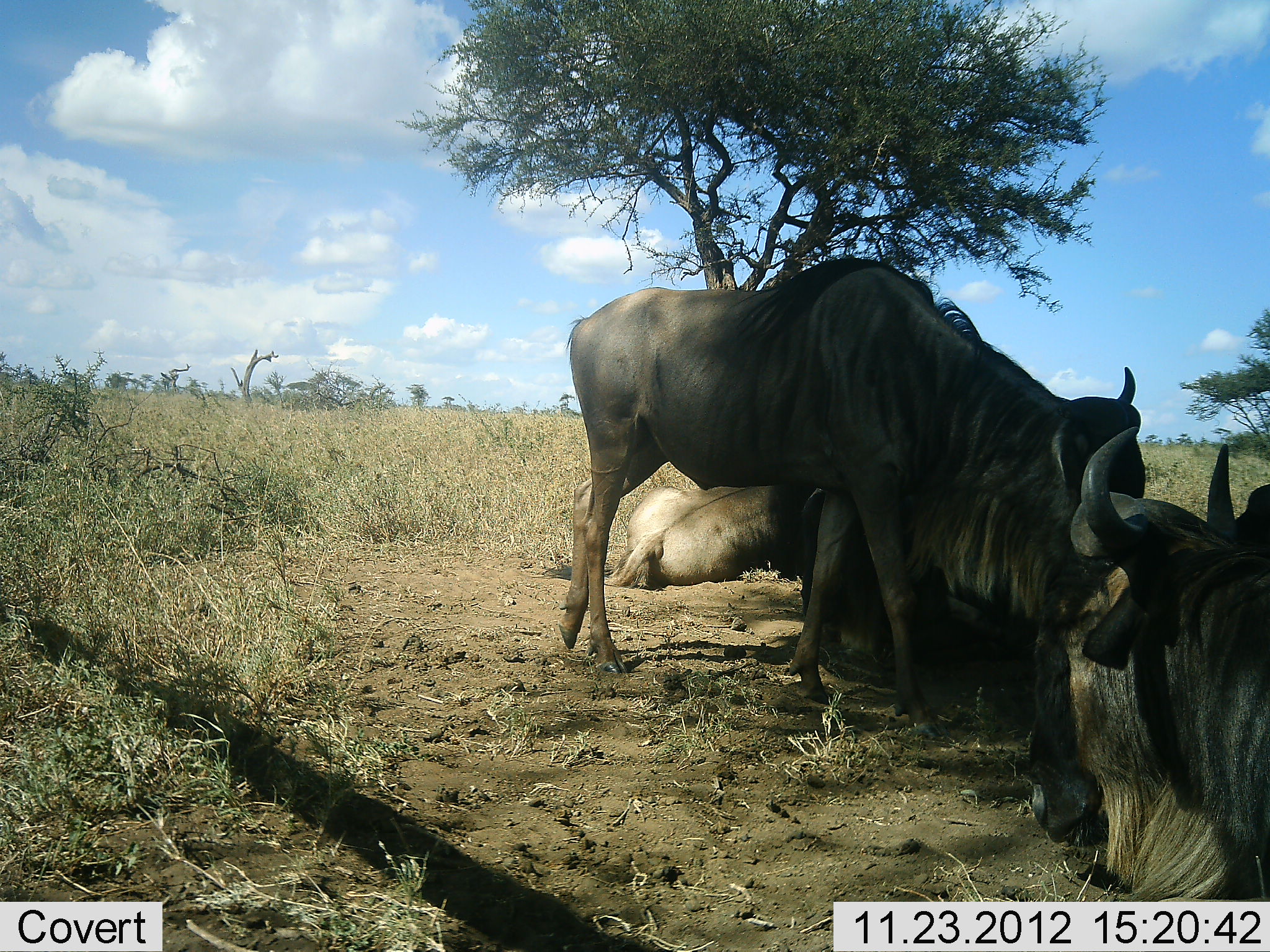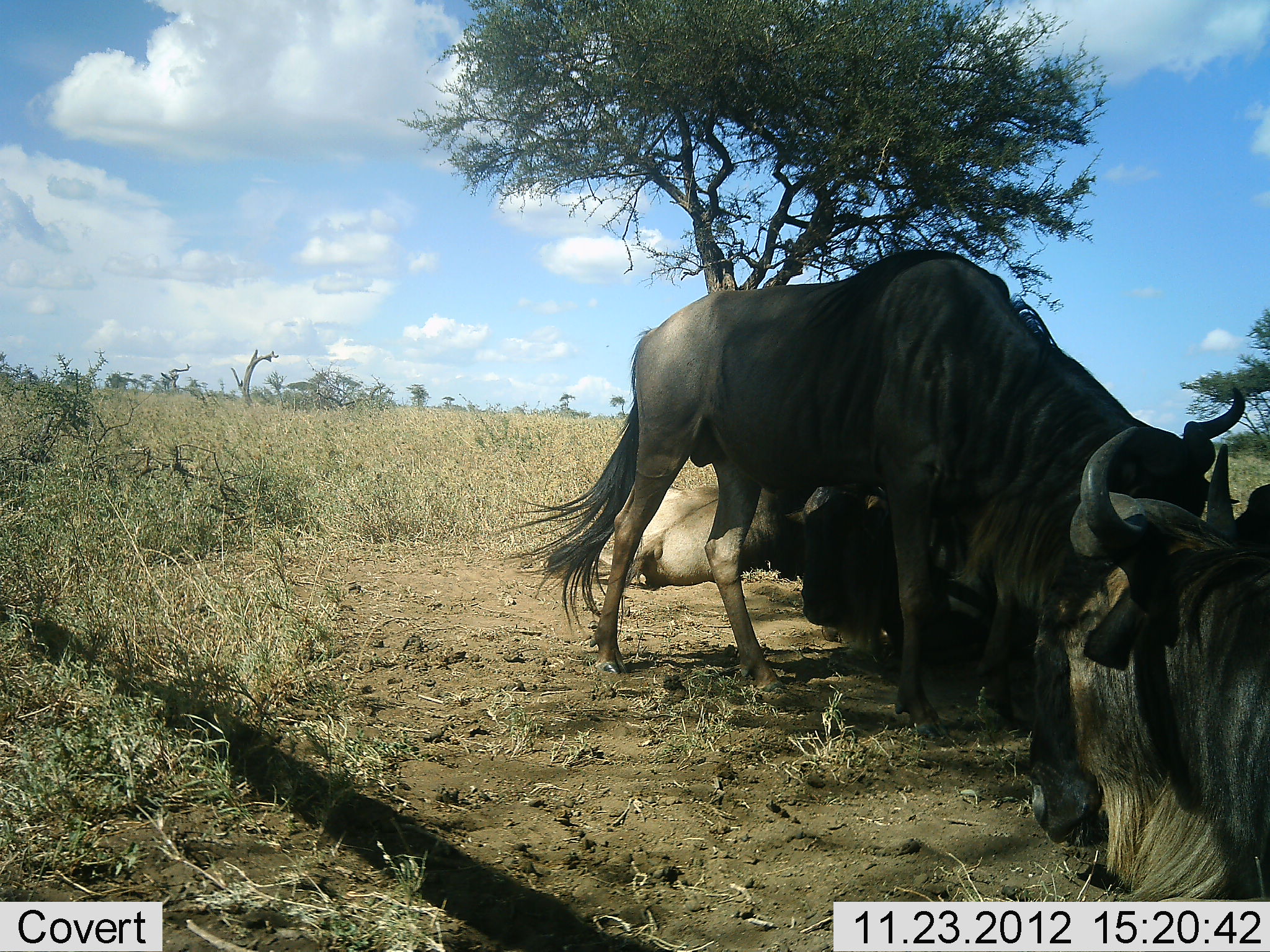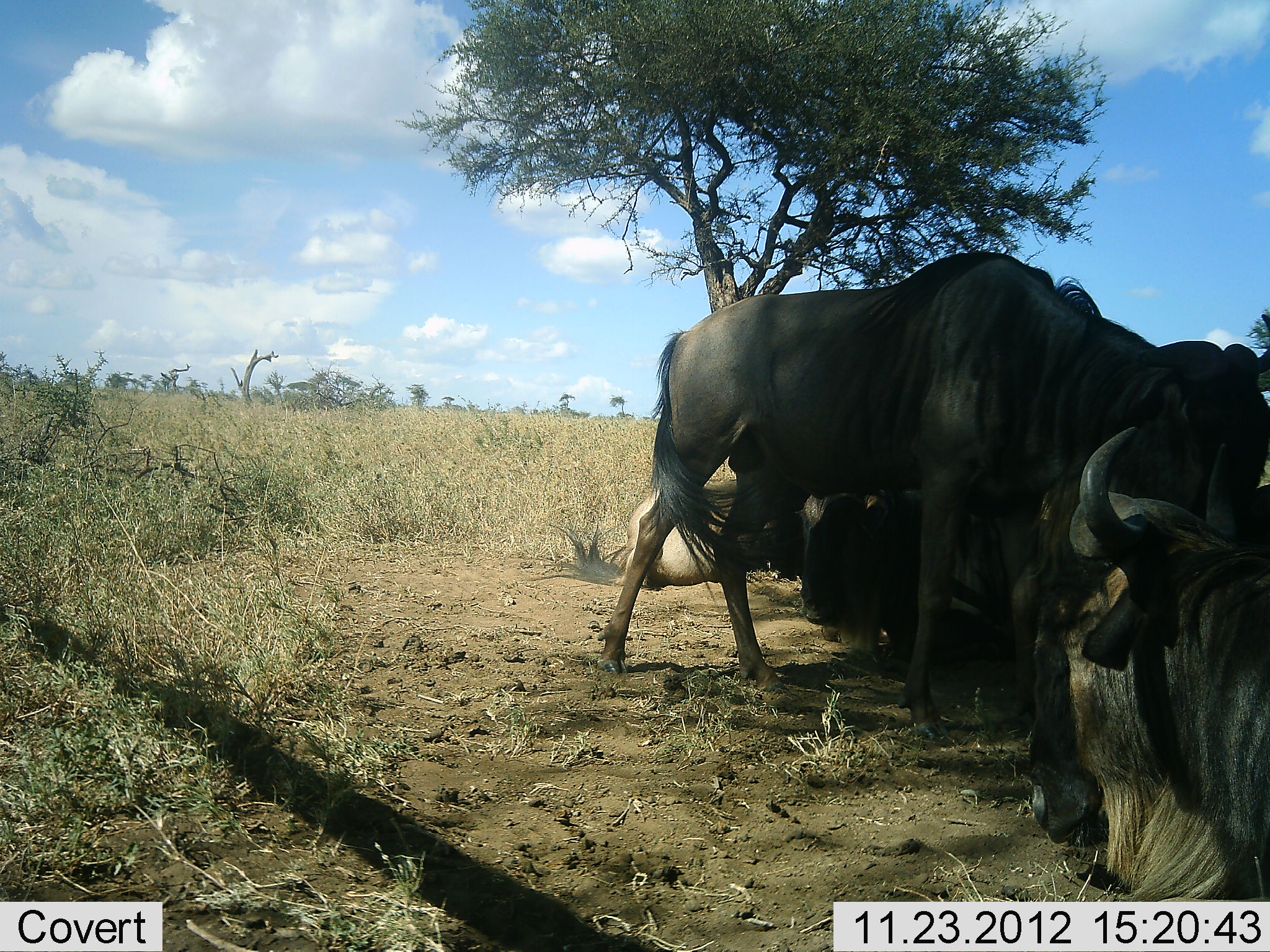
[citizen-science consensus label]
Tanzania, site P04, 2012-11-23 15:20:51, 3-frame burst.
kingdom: Animalia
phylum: Chordata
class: Mammalia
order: Artiodactyla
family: Bovidae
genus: Connochaetes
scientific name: Connochaetes taurinus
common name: blue wildebeest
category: wildebeest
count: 4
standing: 60%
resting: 100%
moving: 30%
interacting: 0%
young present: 0%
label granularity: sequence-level